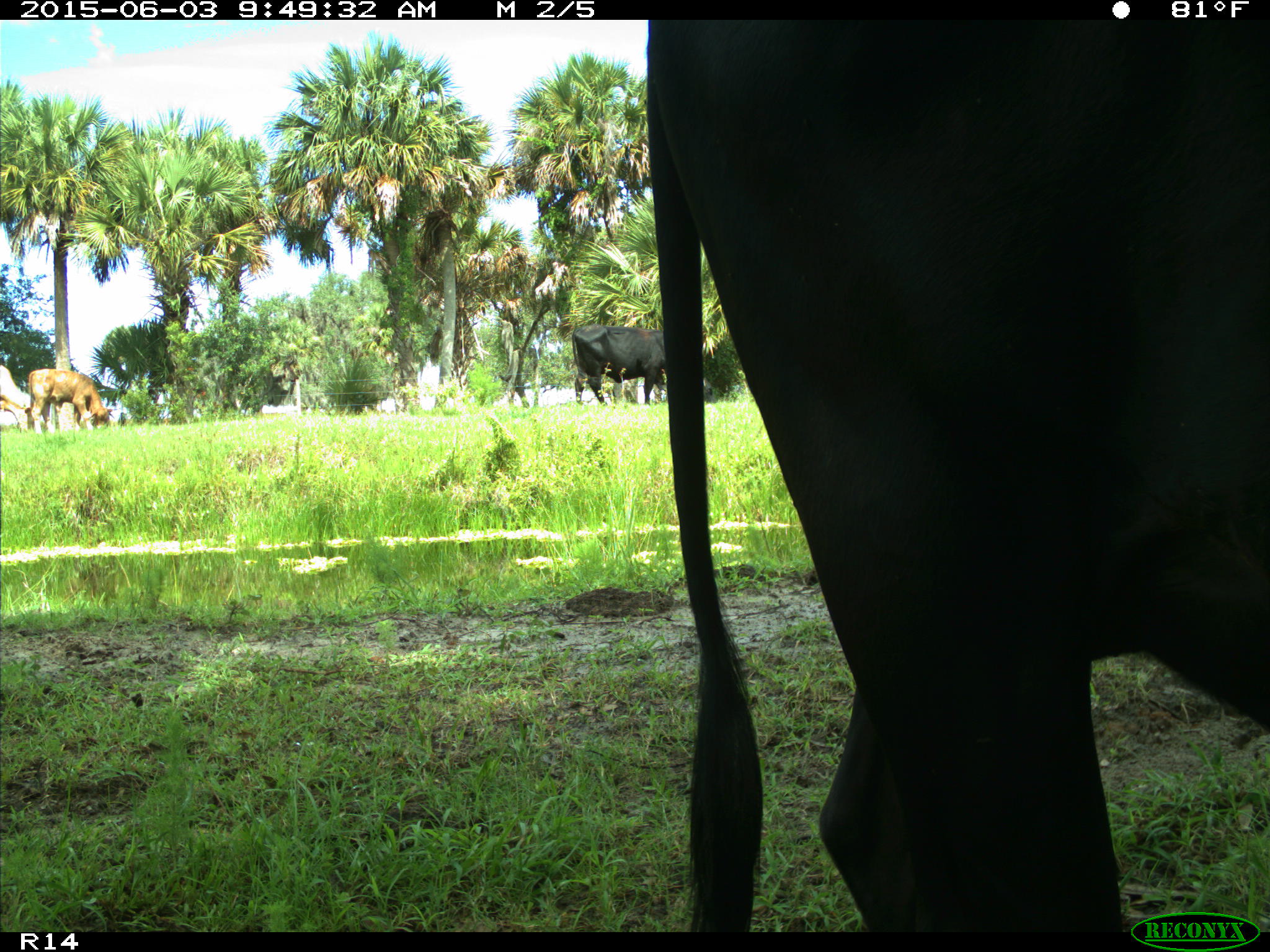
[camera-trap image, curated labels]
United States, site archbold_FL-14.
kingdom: Animalia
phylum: Chordata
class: Mammalia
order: Artiodactyla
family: Bovidae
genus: Bos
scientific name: Bos taurus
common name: domestic cow